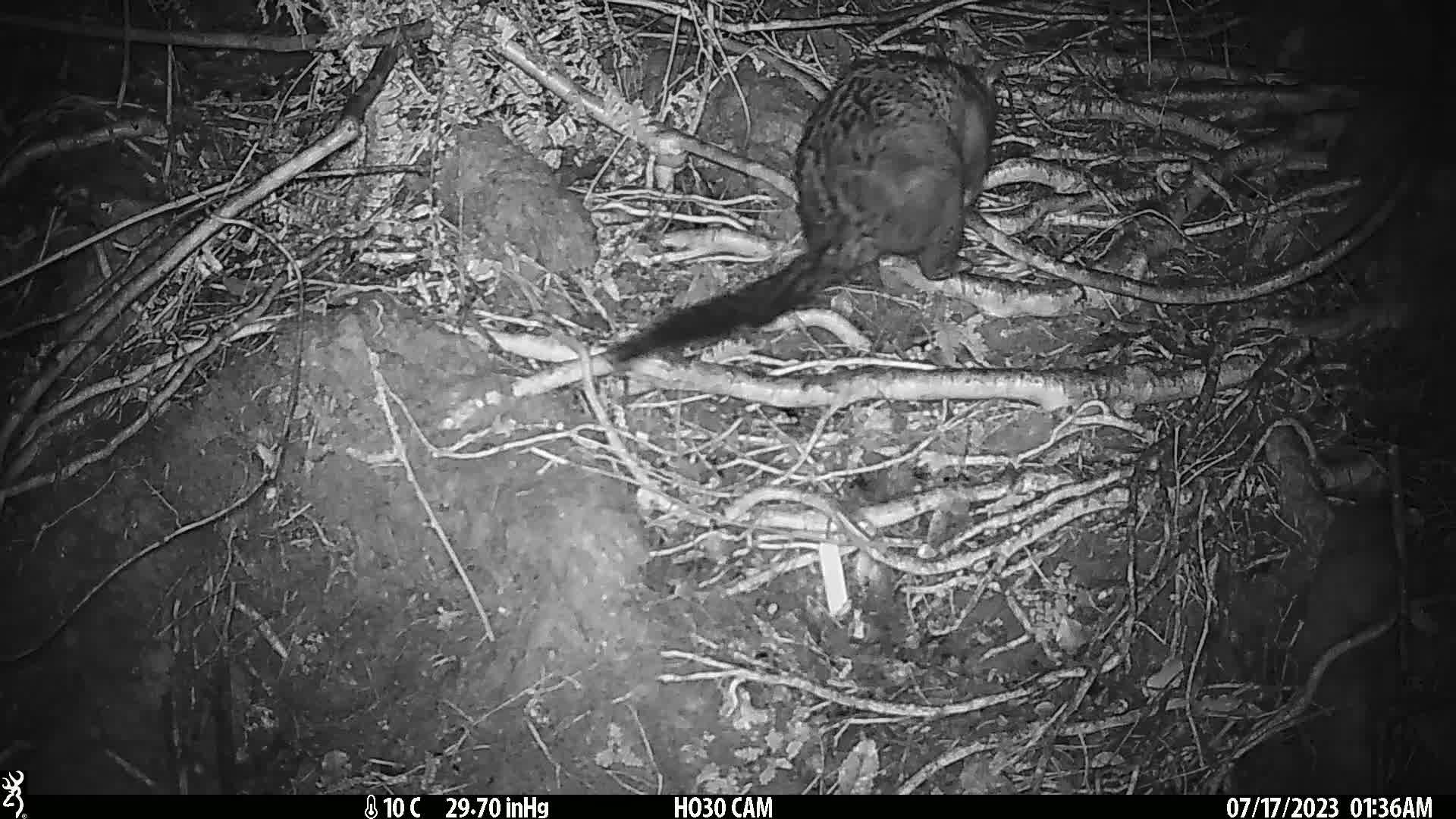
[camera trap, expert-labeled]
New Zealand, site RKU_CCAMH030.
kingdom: Animalia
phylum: Chordata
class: Mammalia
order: Diprotodontia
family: Phalangeridae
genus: Trichosurus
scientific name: Trichosurus vulpecula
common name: common brushtail possum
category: possum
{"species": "possum (common brushtail possum) (Trichosurus vulpecula)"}